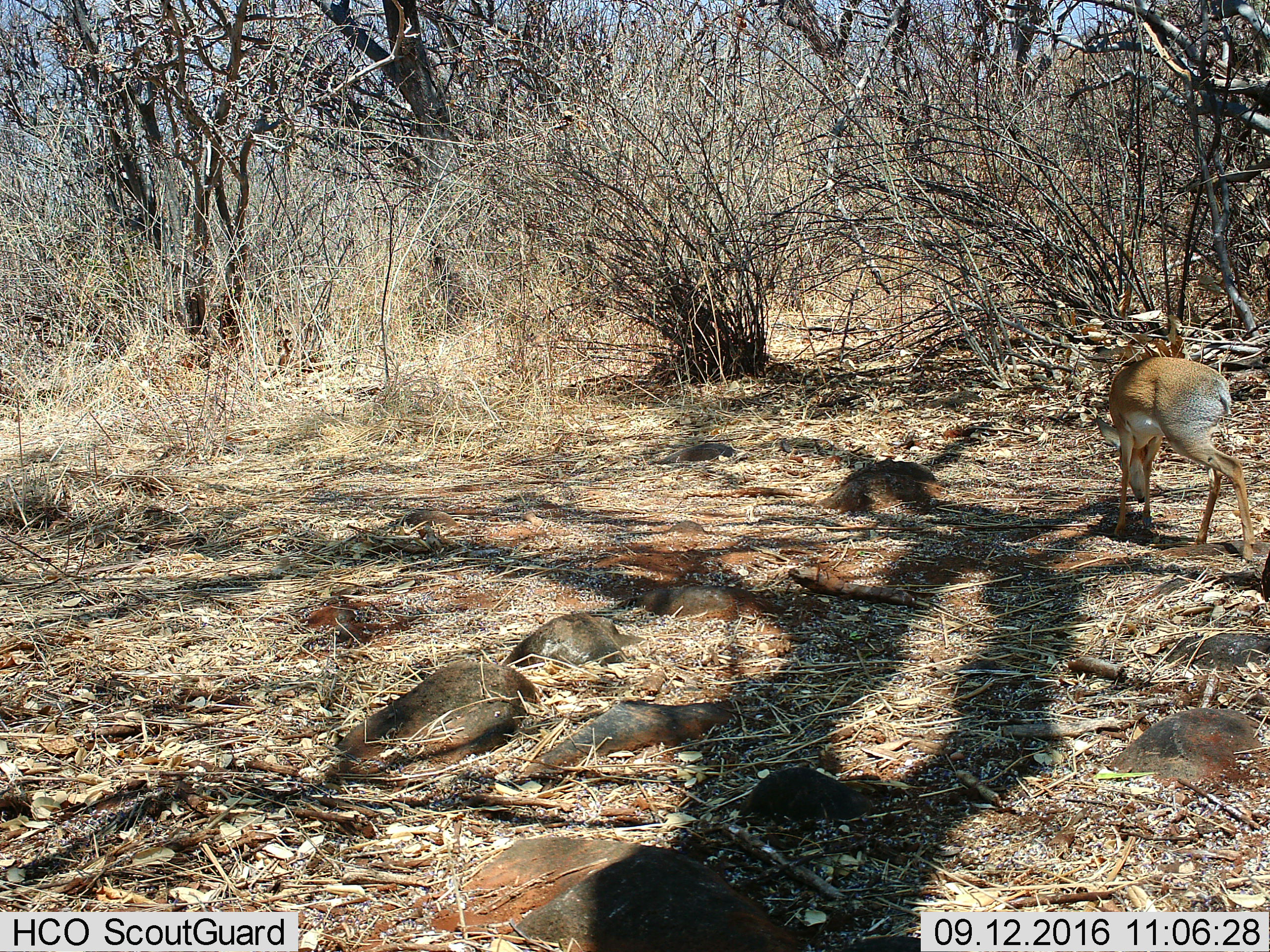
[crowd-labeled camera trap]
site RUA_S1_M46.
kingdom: Animalia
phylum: Chordata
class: Mammalia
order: Artiodactyla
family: Bovidae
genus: Madoqua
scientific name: Madoqua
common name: dik-dik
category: dikdik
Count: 1.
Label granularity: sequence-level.